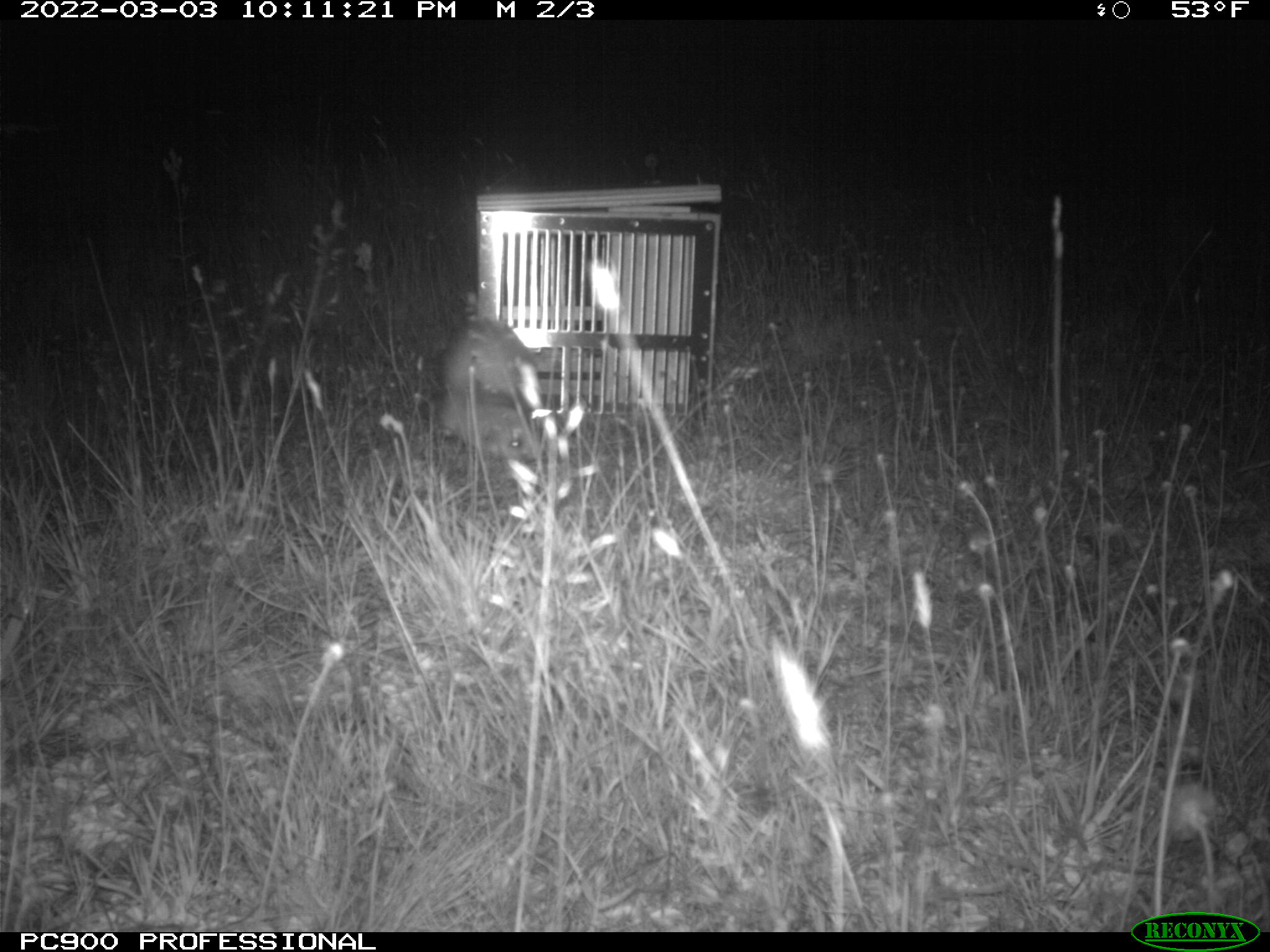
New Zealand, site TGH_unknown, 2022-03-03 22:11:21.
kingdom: Animalia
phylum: Chordata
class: Mammalia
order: Carnivora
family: Mustelidae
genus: Mustela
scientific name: Mustela furo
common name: ferret